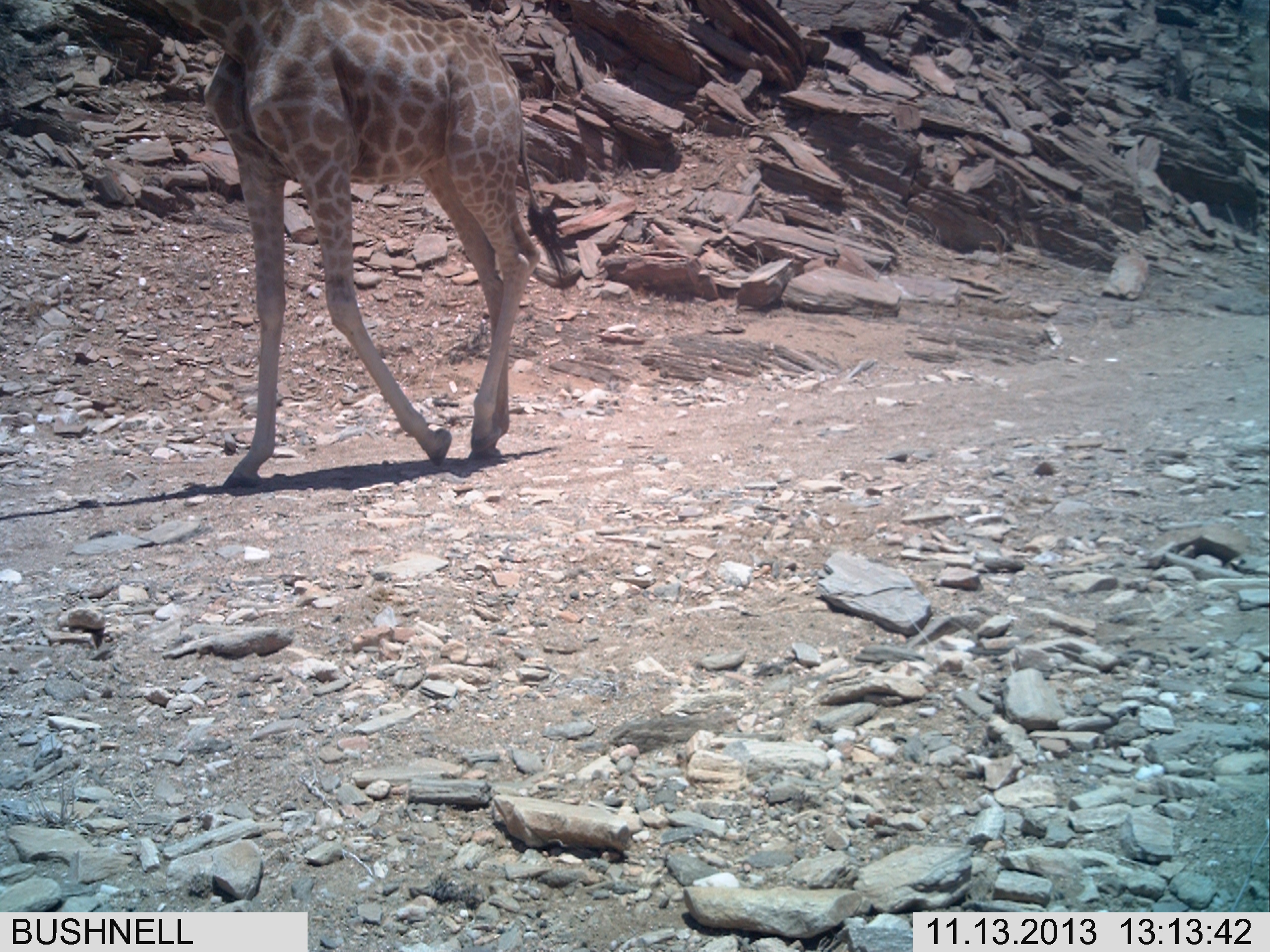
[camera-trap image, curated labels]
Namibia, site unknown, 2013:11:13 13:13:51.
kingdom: Animalia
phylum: Chordata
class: Mammalia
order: Artiodactyla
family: Giraffidae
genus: Giraffa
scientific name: Giraffa camelopardalis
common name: giraffe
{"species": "Giraffa camelopardalis (giraffe)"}